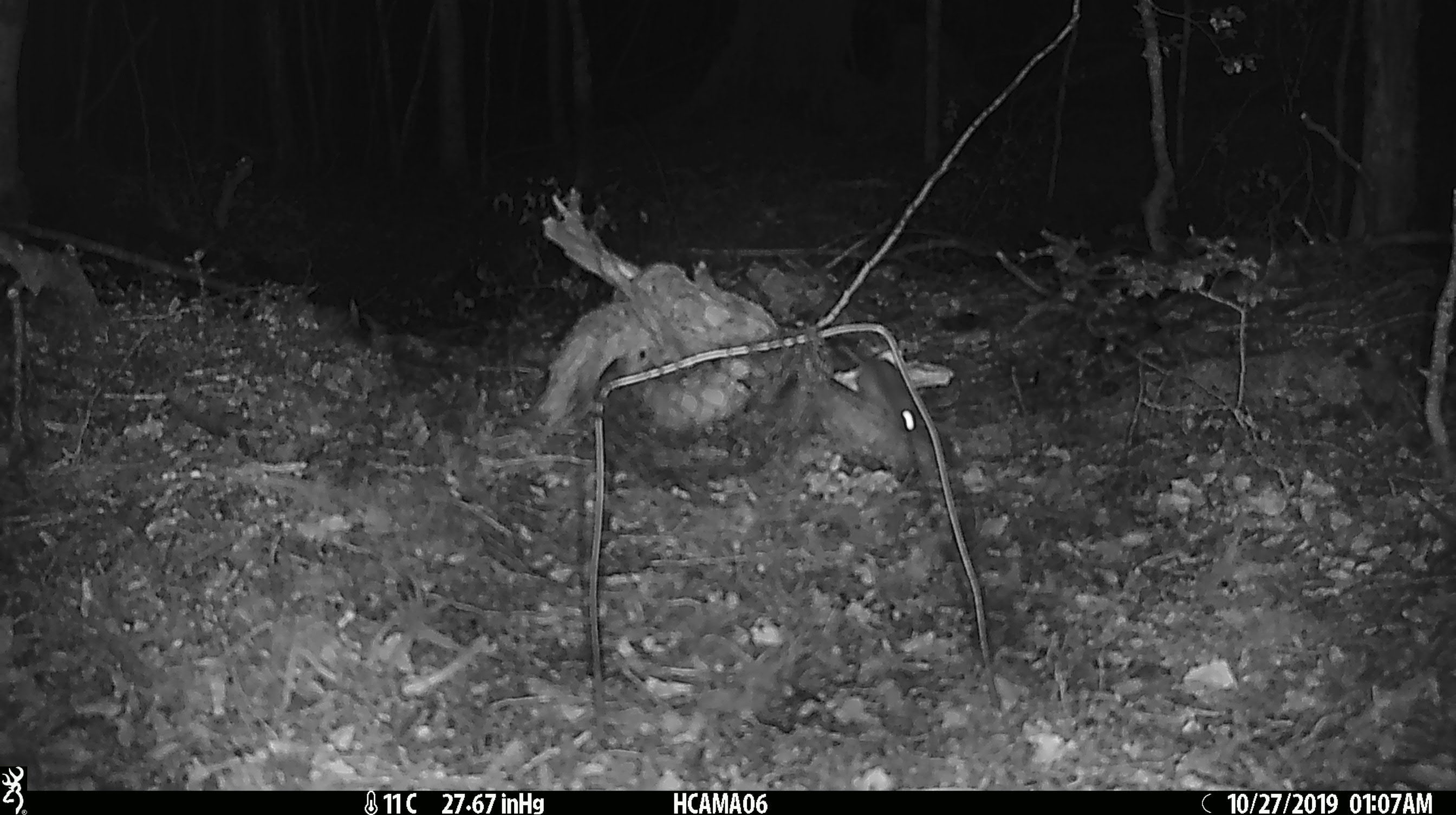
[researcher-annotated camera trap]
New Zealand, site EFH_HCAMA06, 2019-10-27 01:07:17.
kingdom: Animalia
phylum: Chordata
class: Mammalia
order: Rodentia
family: Muridae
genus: Mus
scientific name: Mus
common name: mouse